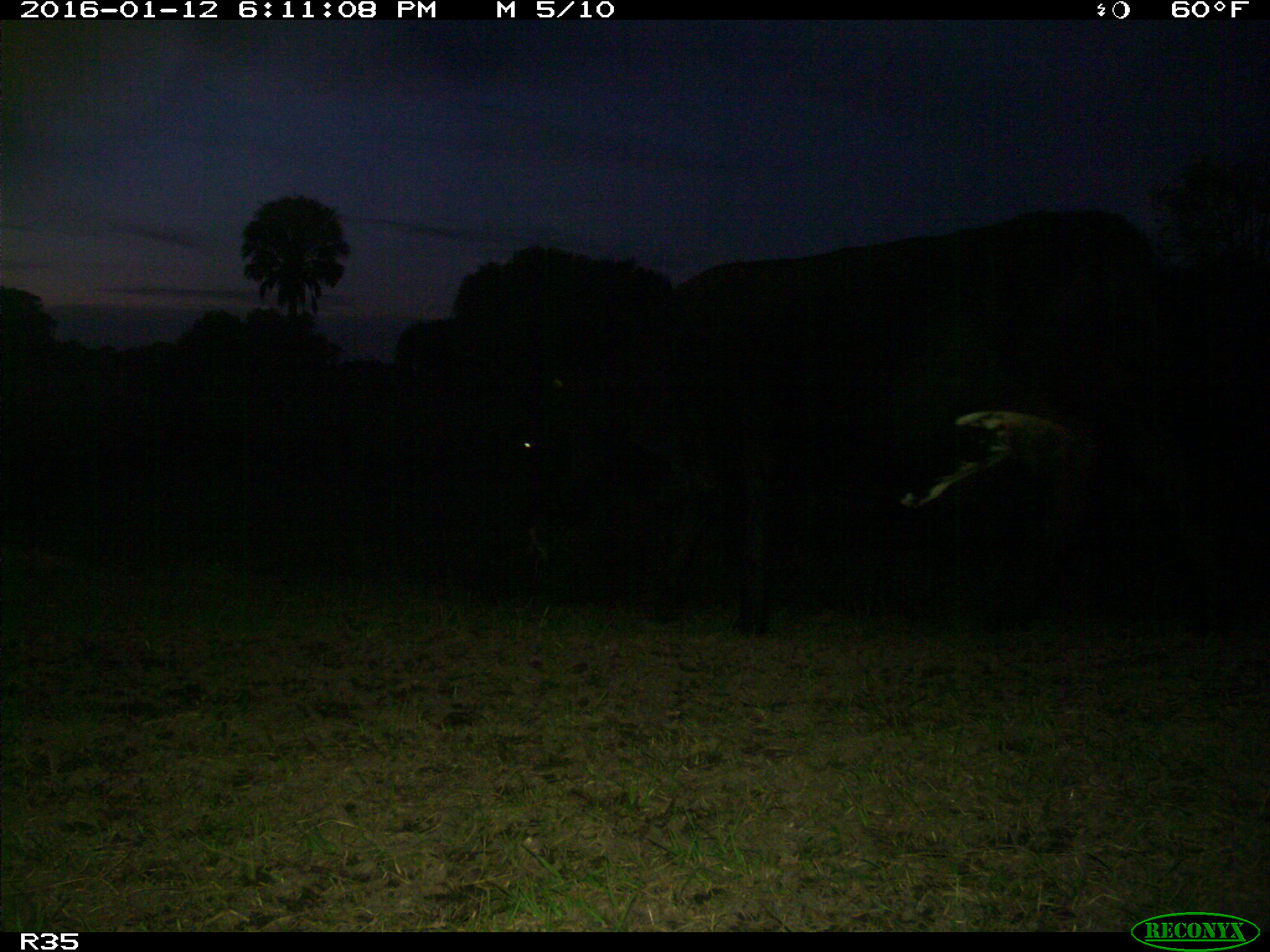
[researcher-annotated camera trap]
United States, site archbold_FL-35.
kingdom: Animalia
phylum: Chordata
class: Mammalia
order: Artiodactyla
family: Bovidae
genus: Bos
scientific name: Bos taurus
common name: domestic cow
Bos taurus (domestic cow).